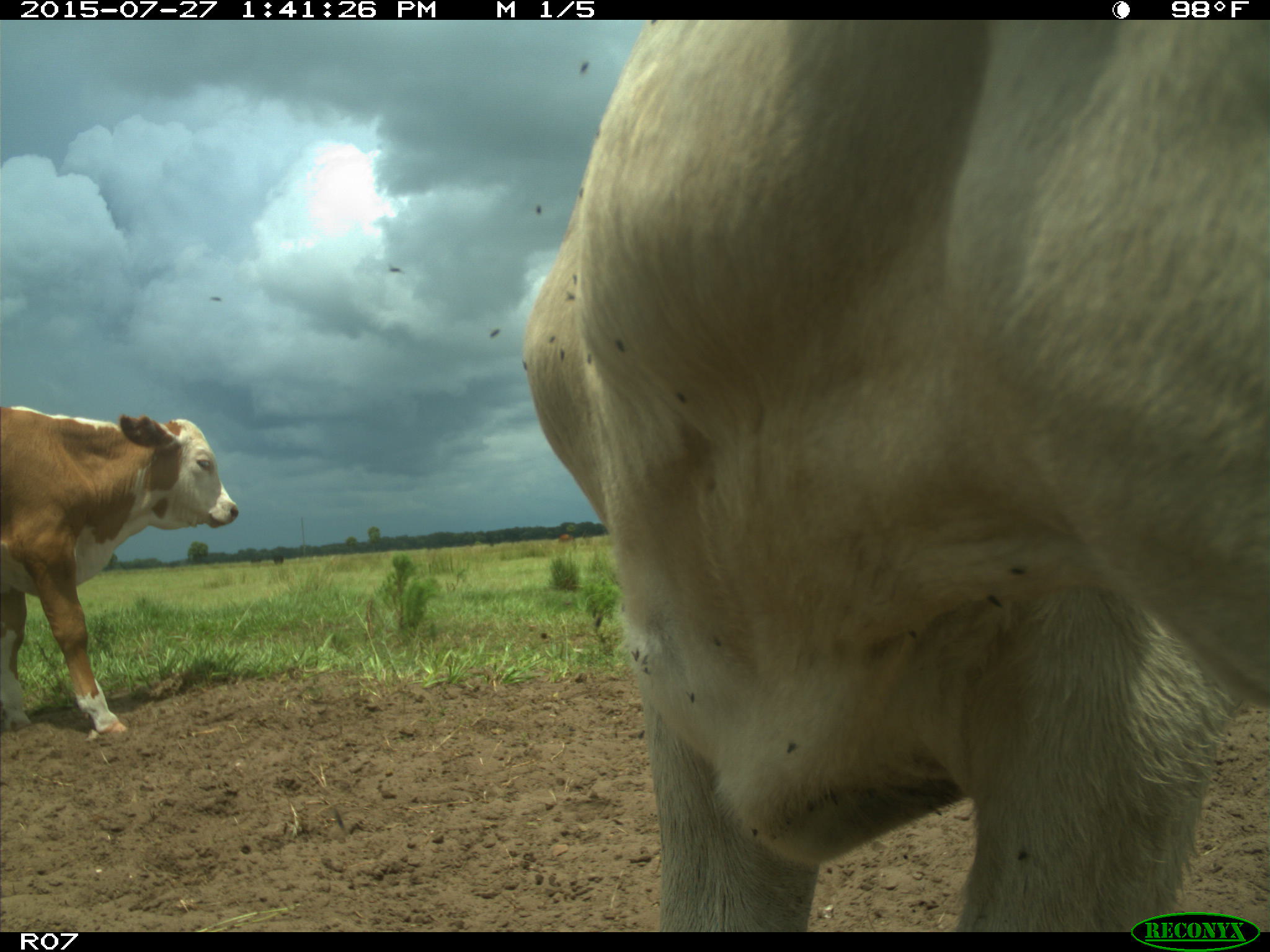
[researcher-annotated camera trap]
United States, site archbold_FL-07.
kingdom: Animalia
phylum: Chordata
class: Mammalia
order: Artiodactyla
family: Bovidae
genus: Bos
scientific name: Bos taurus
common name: domestic cow